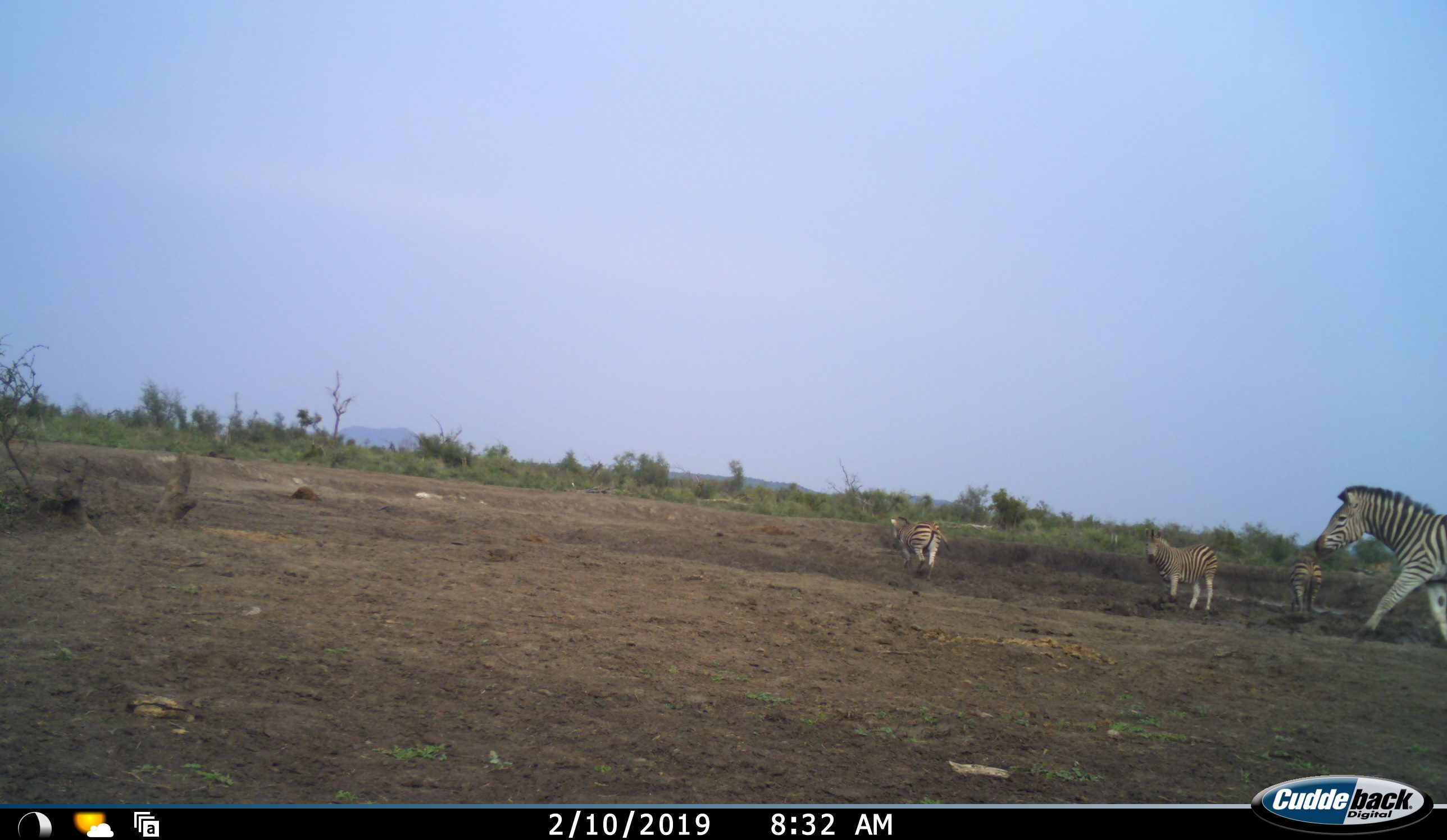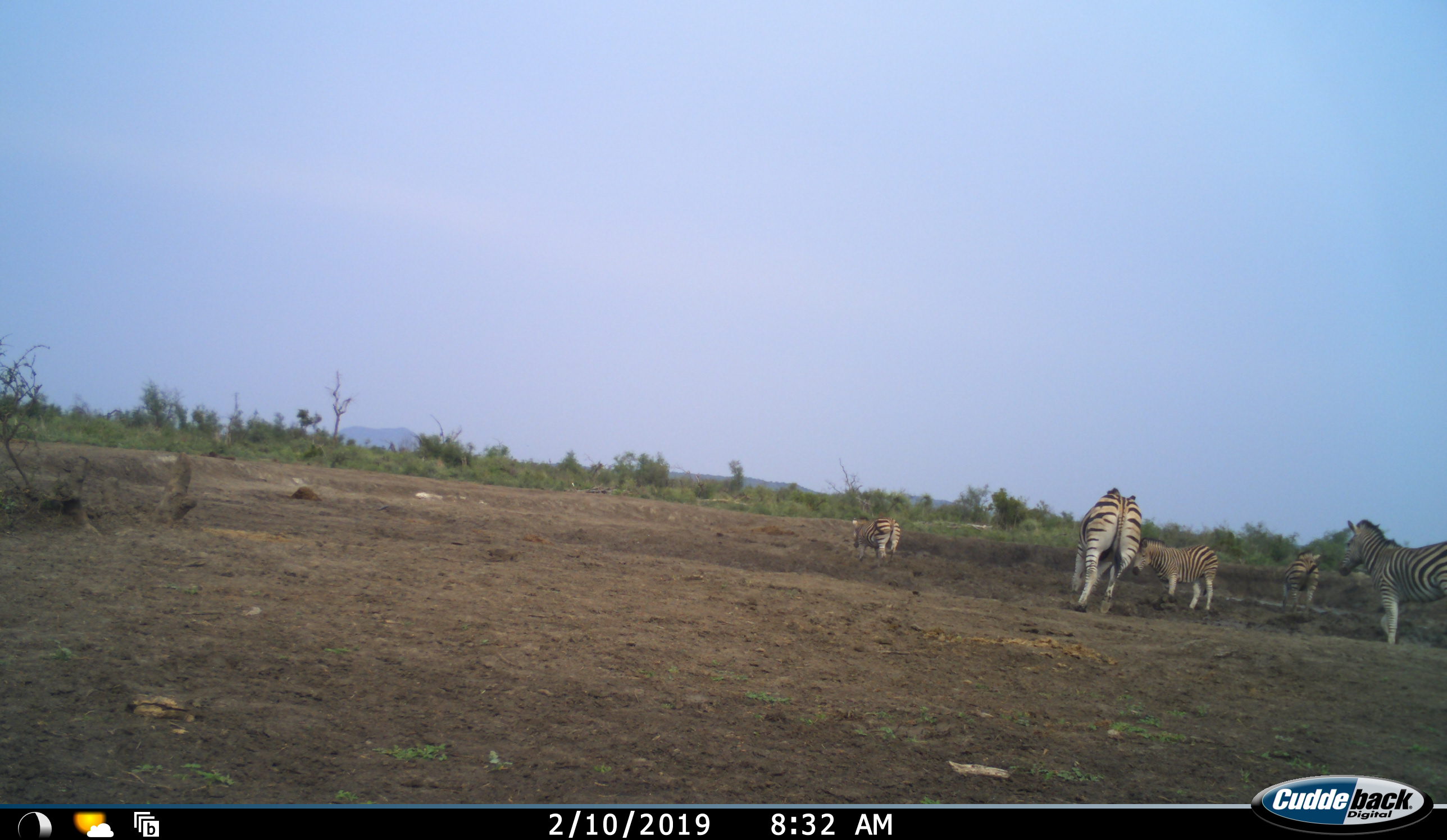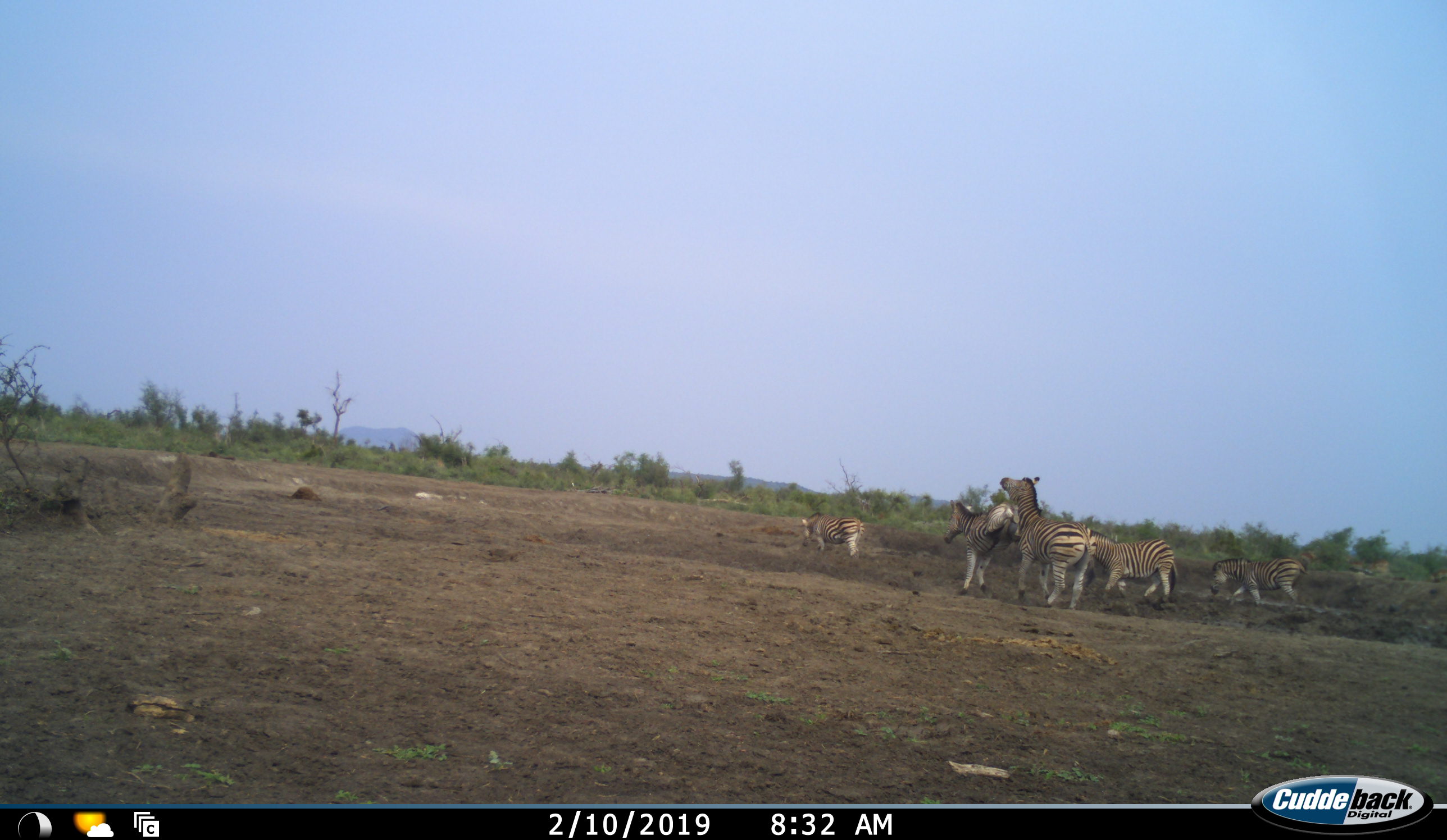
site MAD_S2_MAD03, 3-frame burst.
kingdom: Animalia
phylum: Chordata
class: Mammalia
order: Perissodactyla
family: Equidae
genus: Equus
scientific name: Equus quagga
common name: plains zebra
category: zebraplains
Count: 5.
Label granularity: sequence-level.